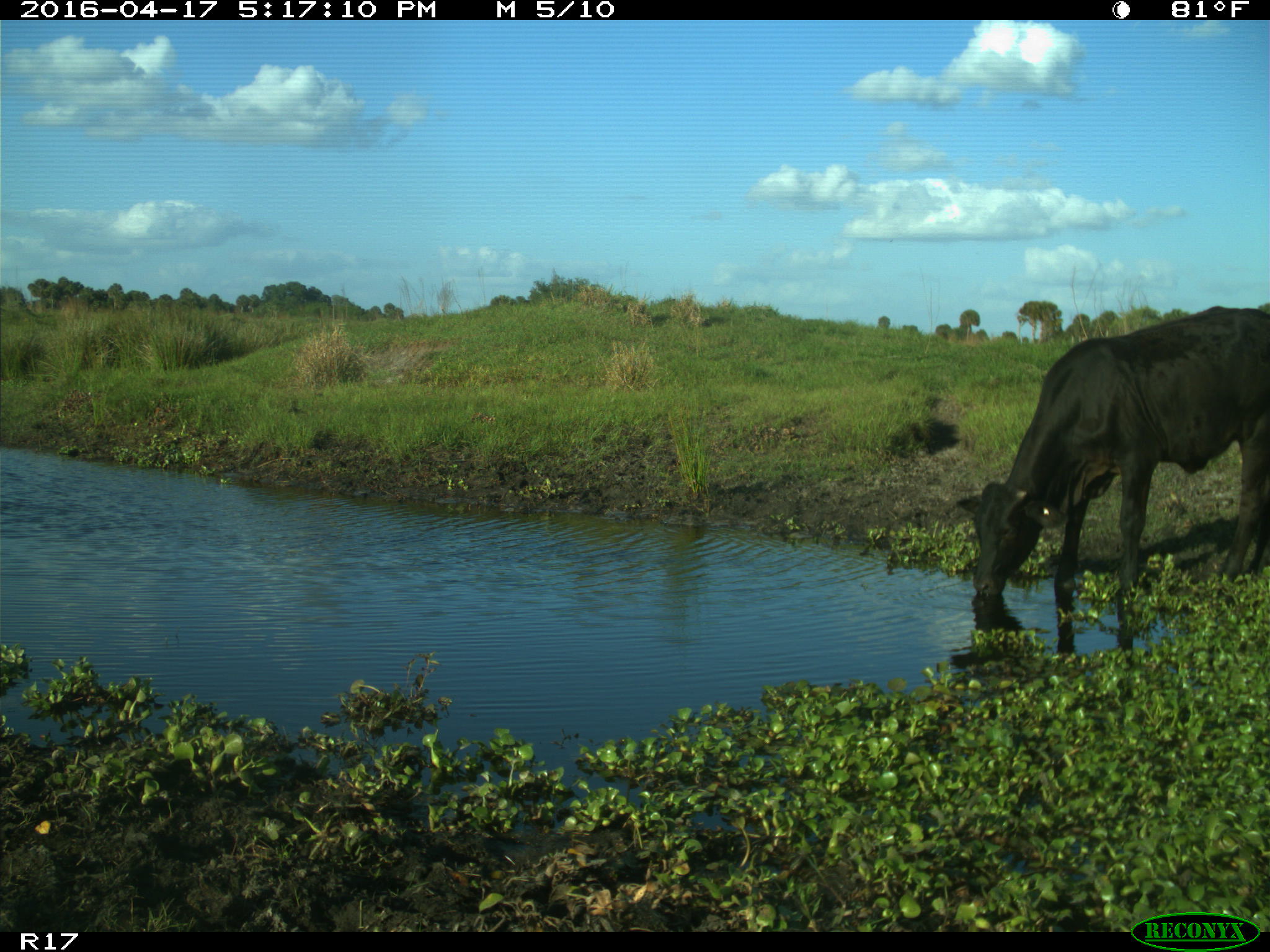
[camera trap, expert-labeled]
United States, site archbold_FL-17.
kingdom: Animalia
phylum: Chordata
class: Mammalia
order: Artiodactyla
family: Bovidae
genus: Bos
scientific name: Bos taurus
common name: domestic cow